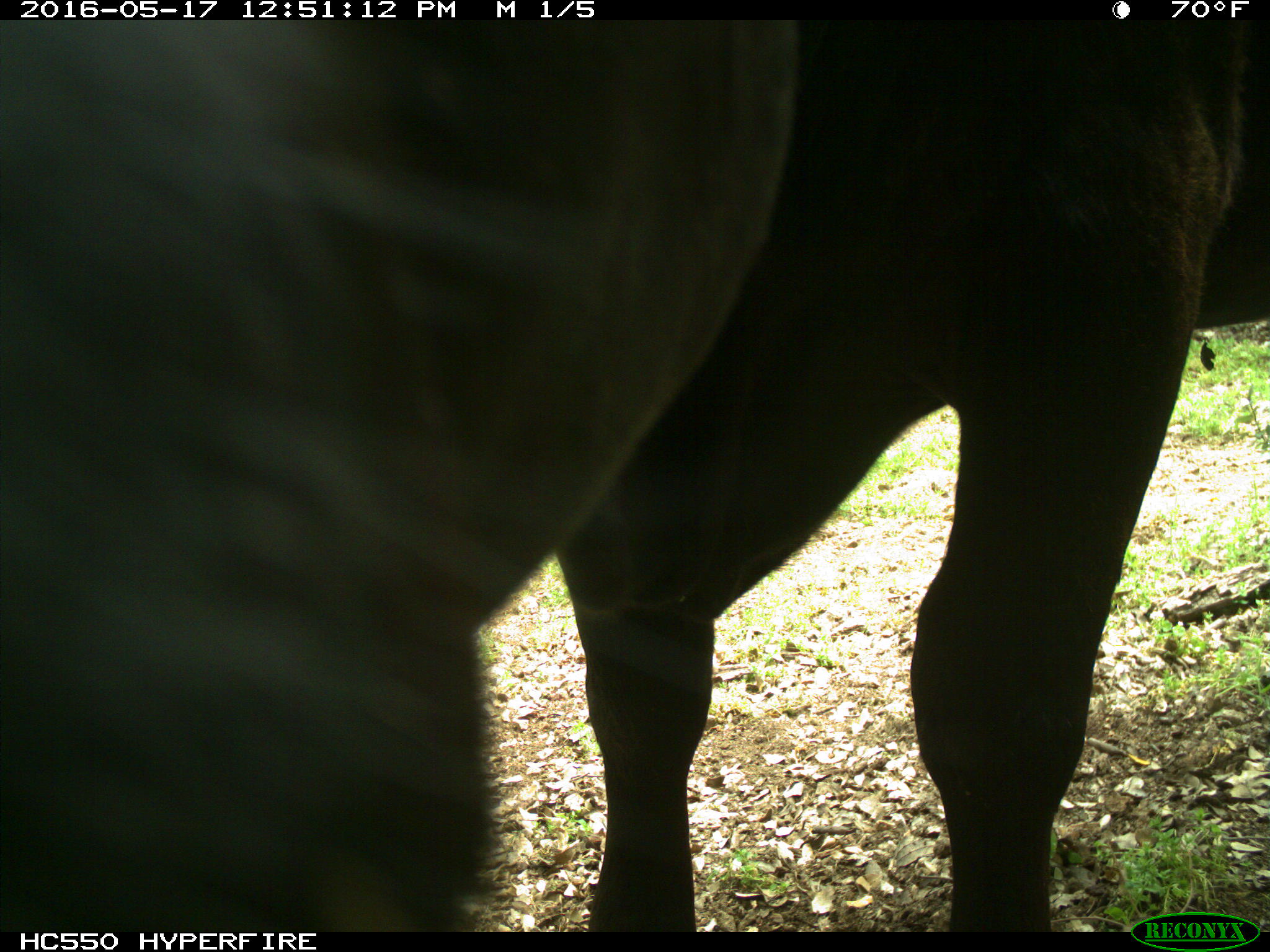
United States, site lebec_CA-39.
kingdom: Animalia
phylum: Chordata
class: Mammalia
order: Artiodactyla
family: Bovidae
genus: Bos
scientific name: Bos taurus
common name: domestic cow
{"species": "Bos taurus (domestic cow)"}